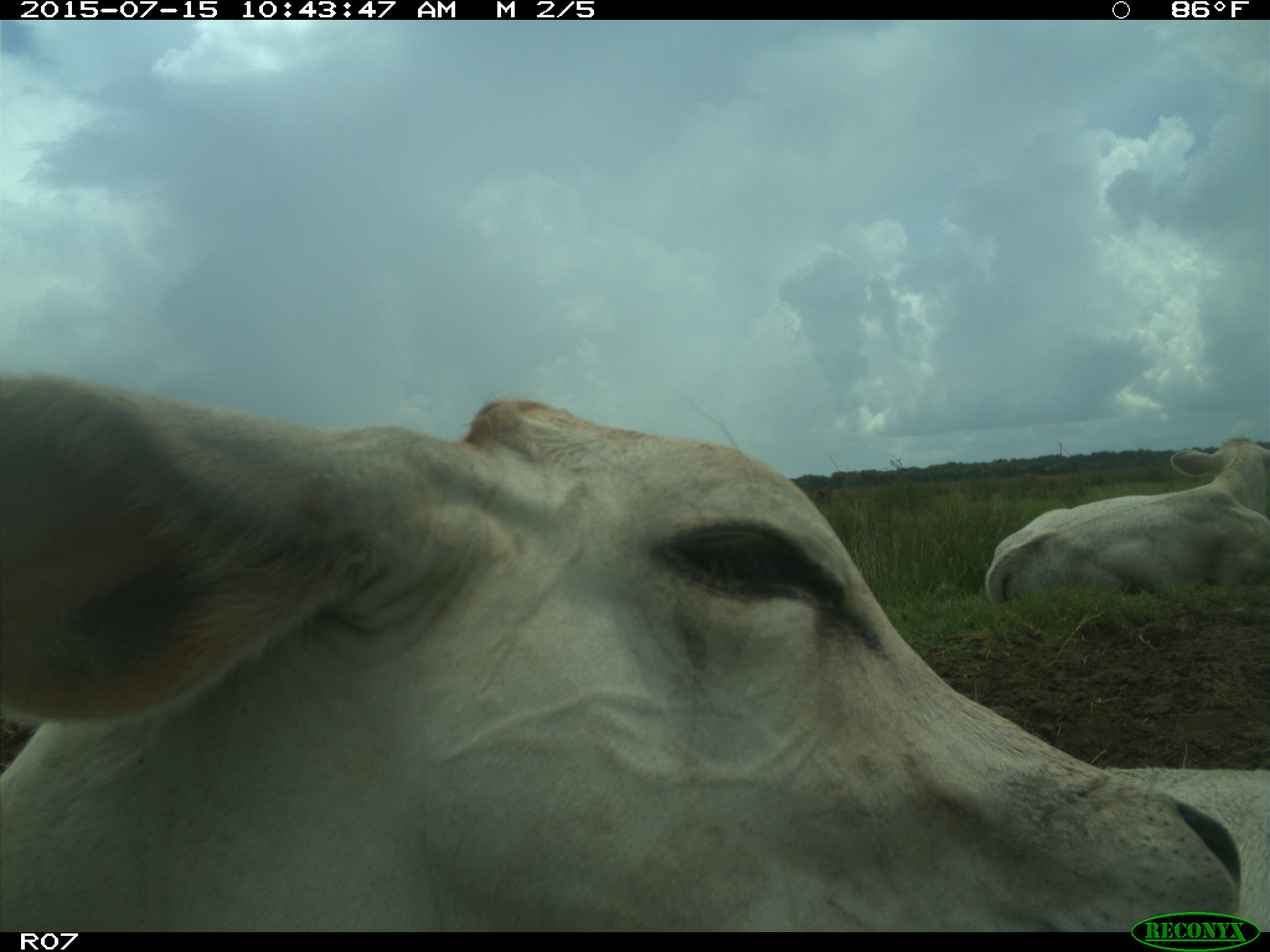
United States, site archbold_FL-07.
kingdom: Animalia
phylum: Chordata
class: Mammalia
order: Artiodactyla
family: Bovidae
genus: Bos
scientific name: Bos taurus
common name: domestic cow